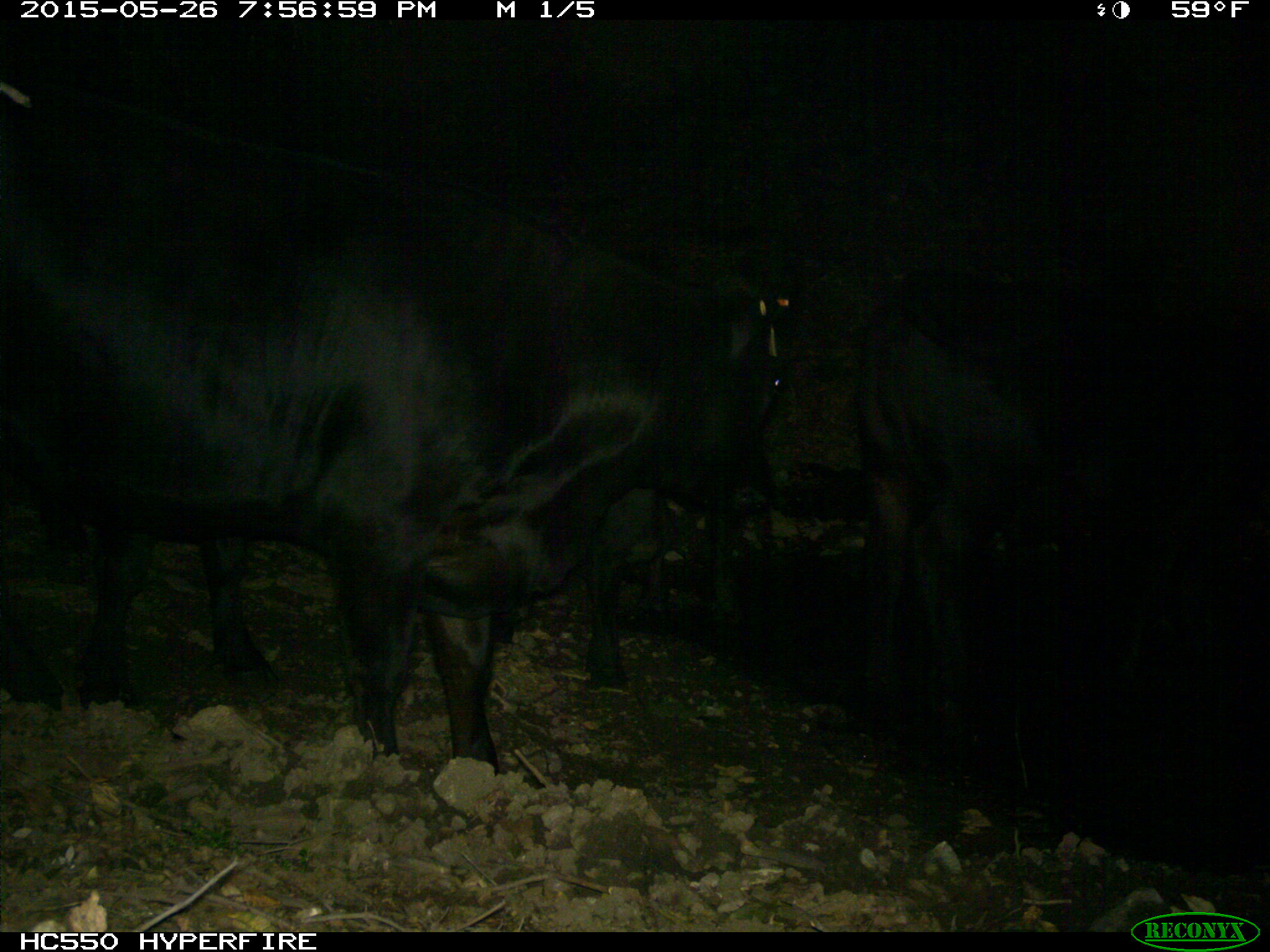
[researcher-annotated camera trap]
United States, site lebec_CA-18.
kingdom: Animalia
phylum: Chordata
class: Mammalia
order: Artiodactyla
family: Bovidae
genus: Bos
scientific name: Bos taurus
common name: domestic cow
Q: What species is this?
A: Bos taurus (domestic cow).